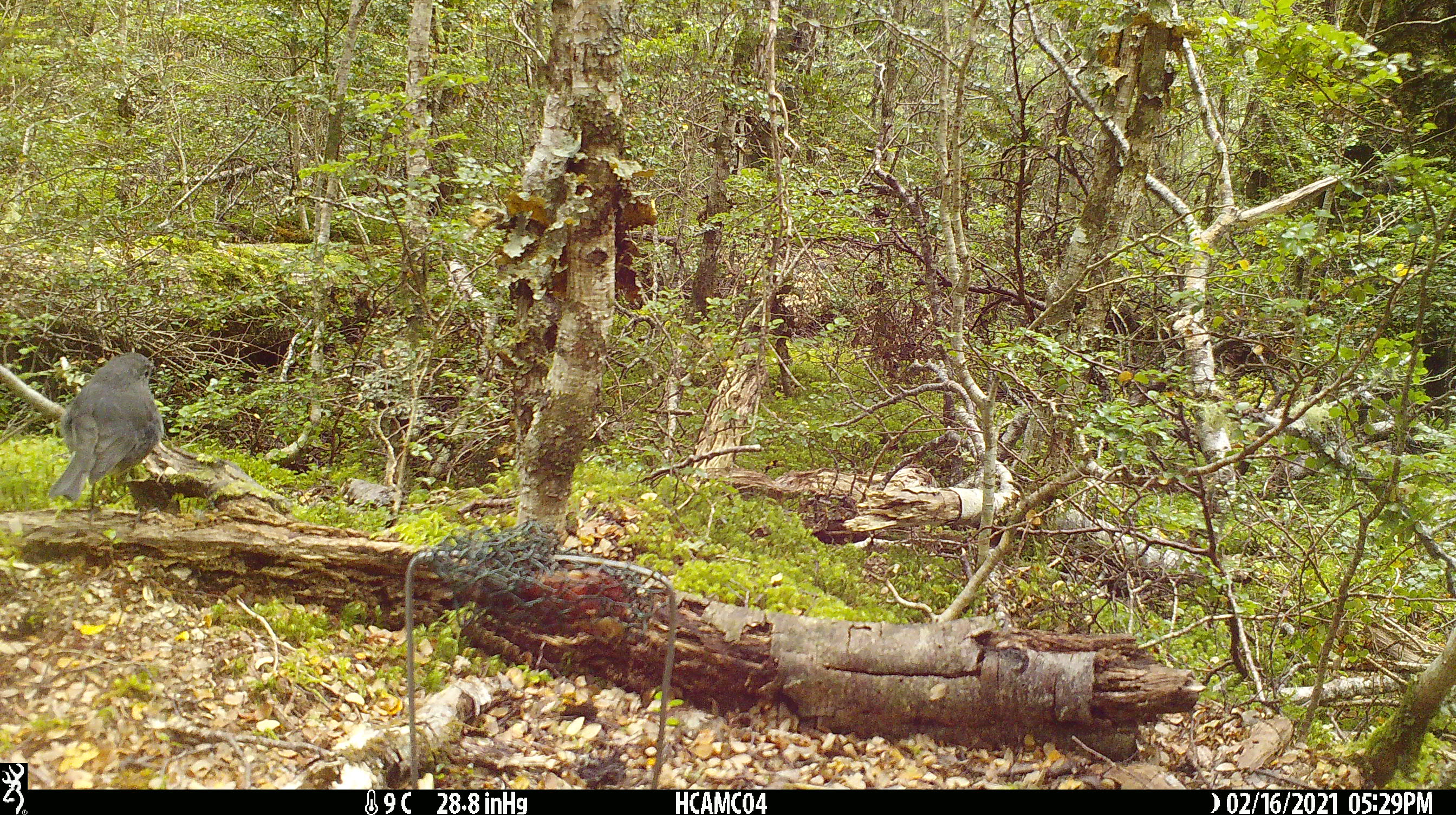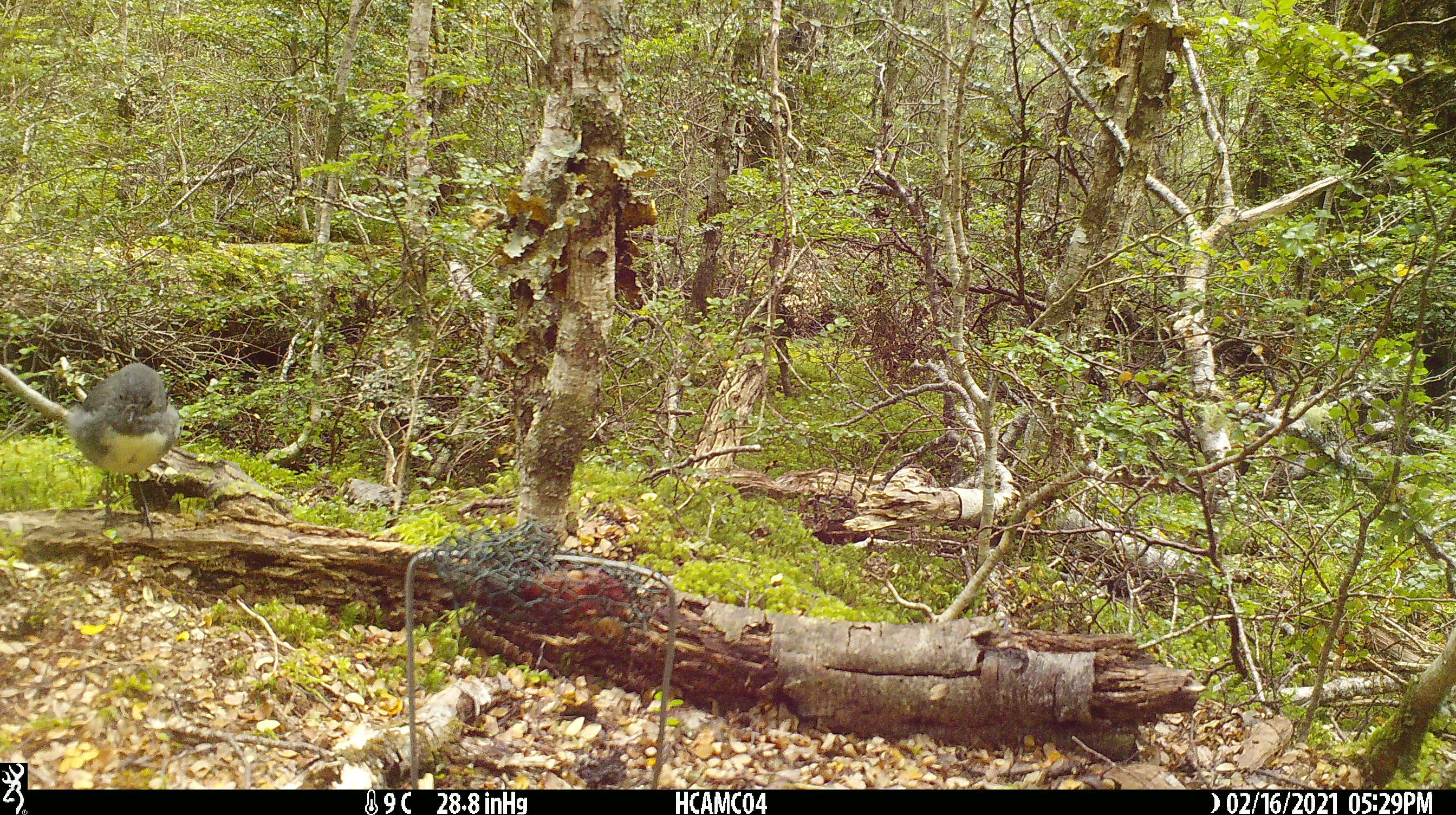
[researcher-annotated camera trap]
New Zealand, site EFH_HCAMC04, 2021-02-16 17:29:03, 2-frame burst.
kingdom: Animalia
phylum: Chordata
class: Aves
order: Passeriformes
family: Petroicidae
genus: Petroica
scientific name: Petroica australis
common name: new zealand robin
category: robin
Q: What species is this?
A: Robin (new zealand robin) (Petroica australis).